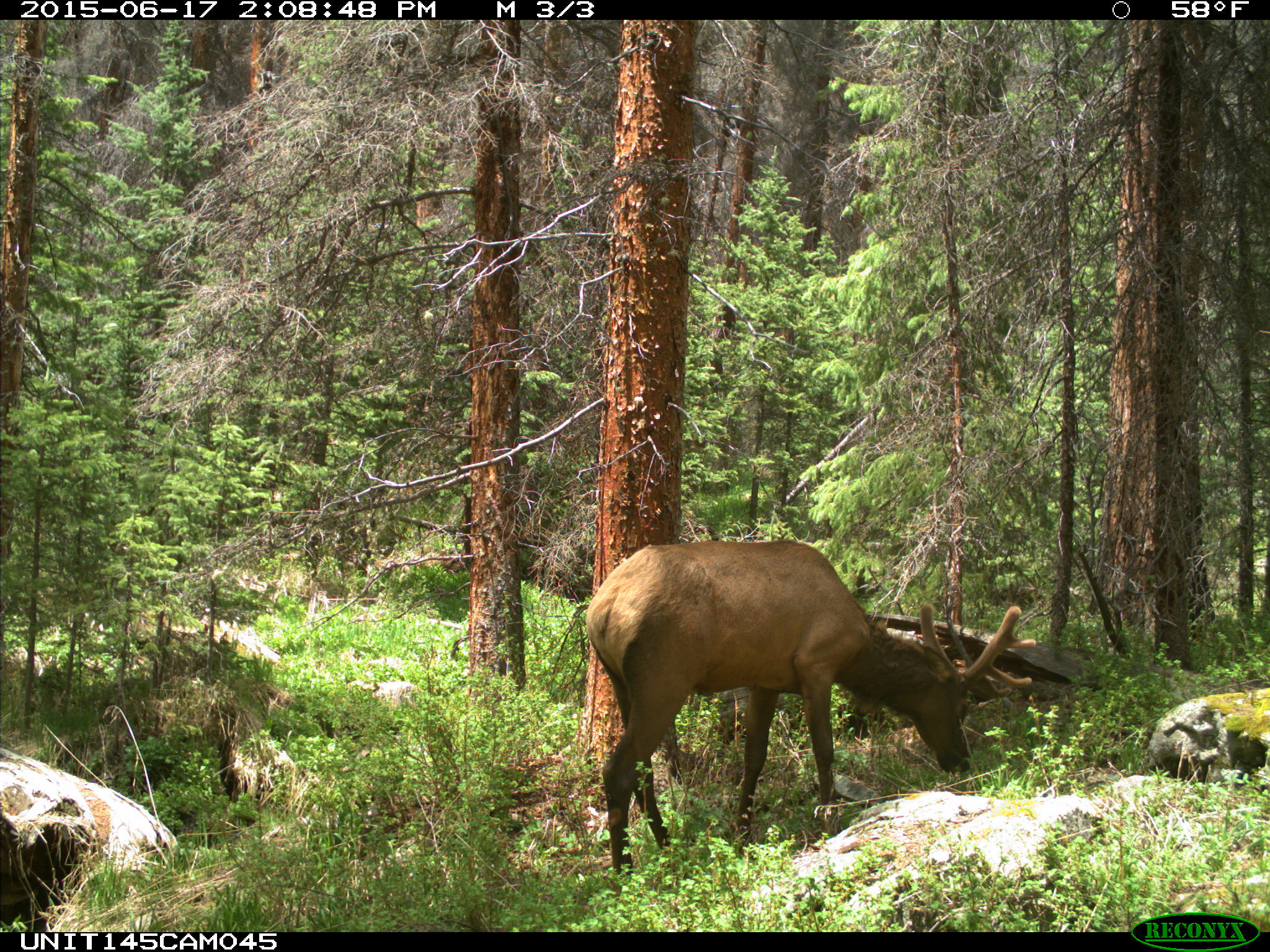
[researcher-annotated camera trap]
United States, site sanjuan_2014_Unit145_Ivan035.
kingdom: Animalia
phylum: Chordata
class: Mammalia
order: Artiodactyla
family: Cervidae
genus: Cervus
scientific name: Cervus elaphus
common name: red deer